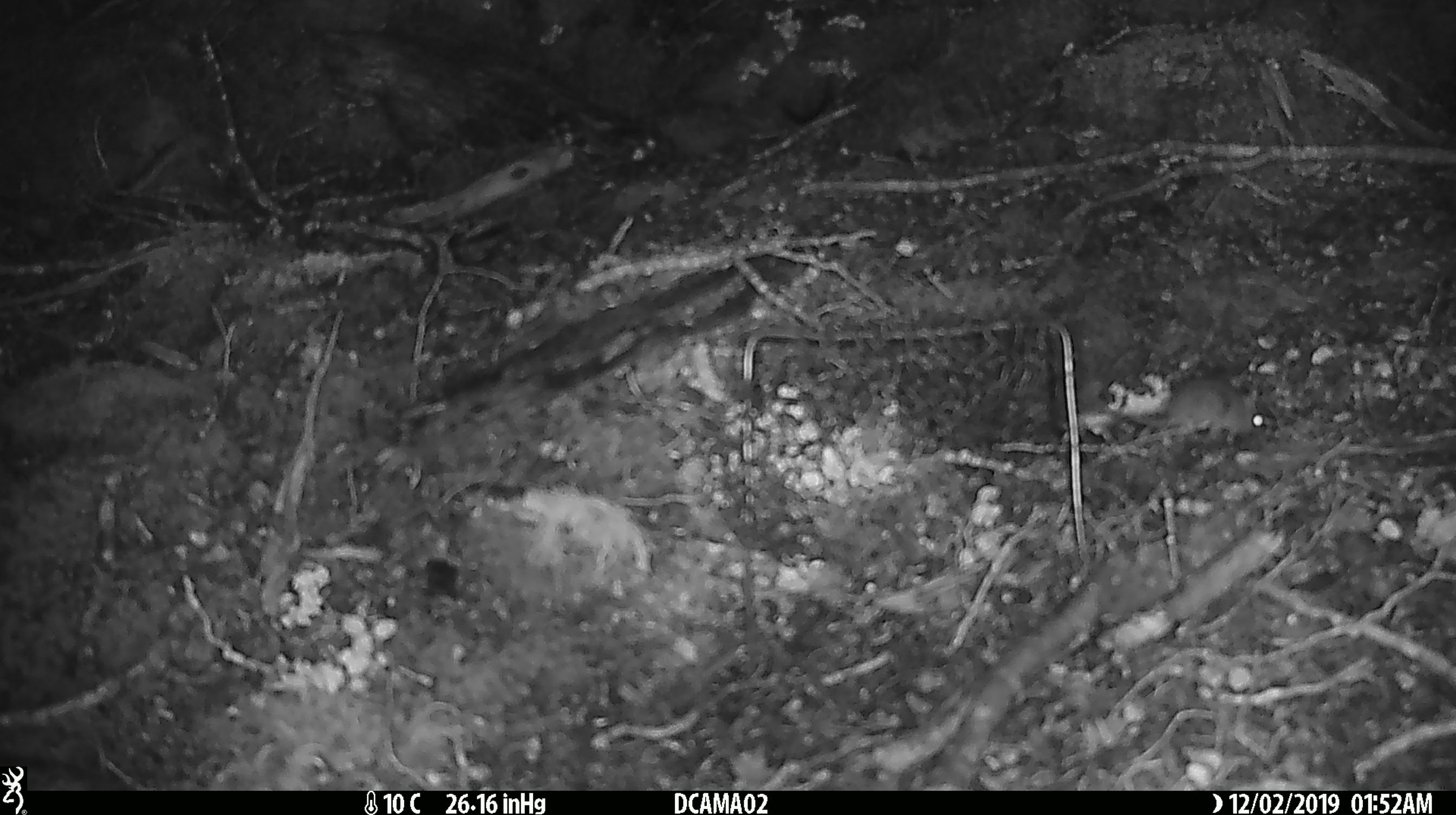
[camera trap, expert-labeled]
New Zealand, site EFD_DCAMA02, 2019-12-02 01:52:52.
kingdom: Animalia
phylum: Chordata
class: Mammalia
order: Rodentia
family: Muridae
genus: Mus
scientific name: Mus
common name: mouse